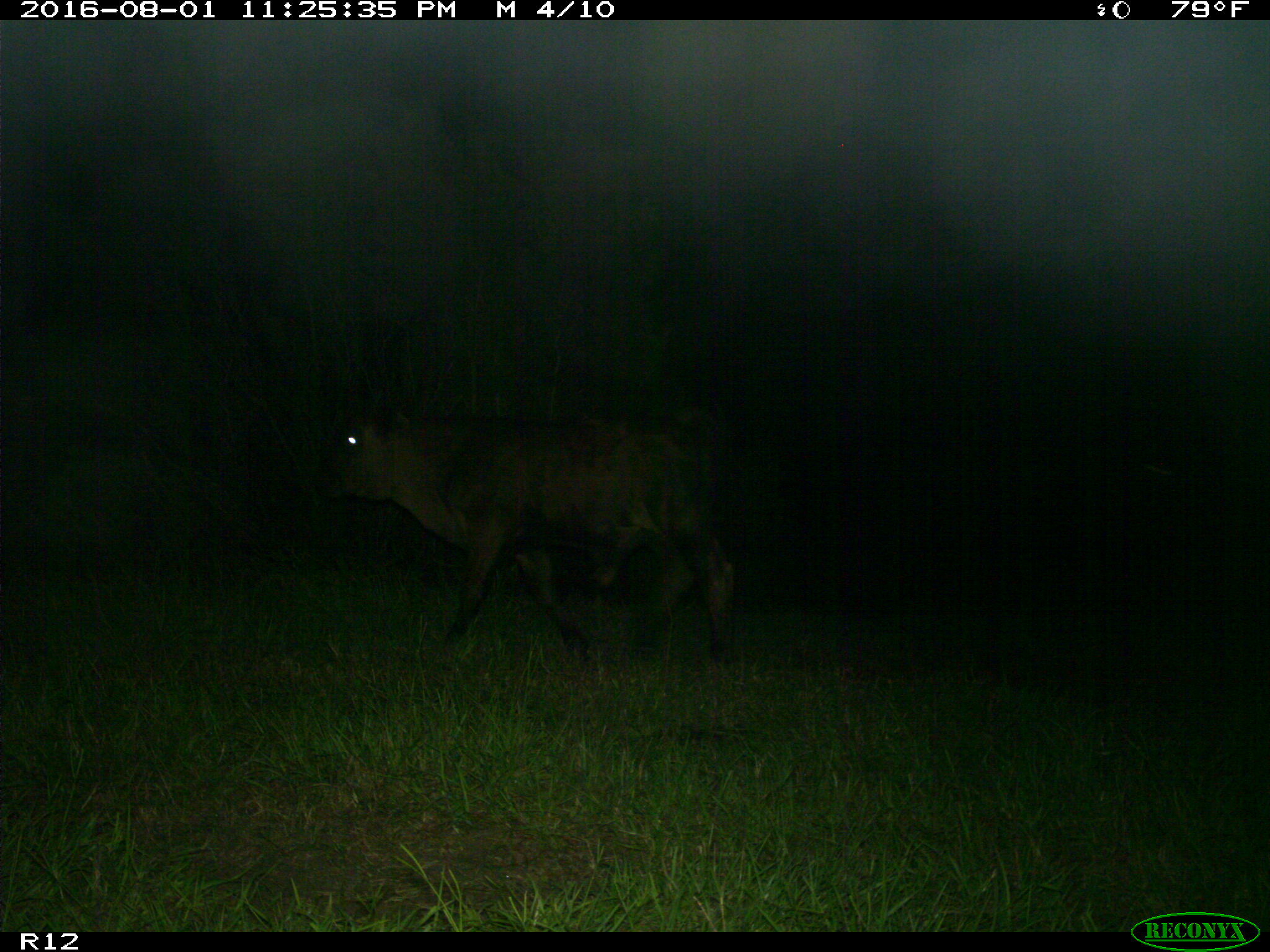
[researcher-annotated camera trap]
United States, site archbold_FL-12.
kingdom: Animalia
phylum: Chordata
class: Mammalia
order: Artiodactyla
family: Bovidae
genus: Bos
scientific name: Bos taurus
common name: domestic cow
Bos taurus (domestic cow).